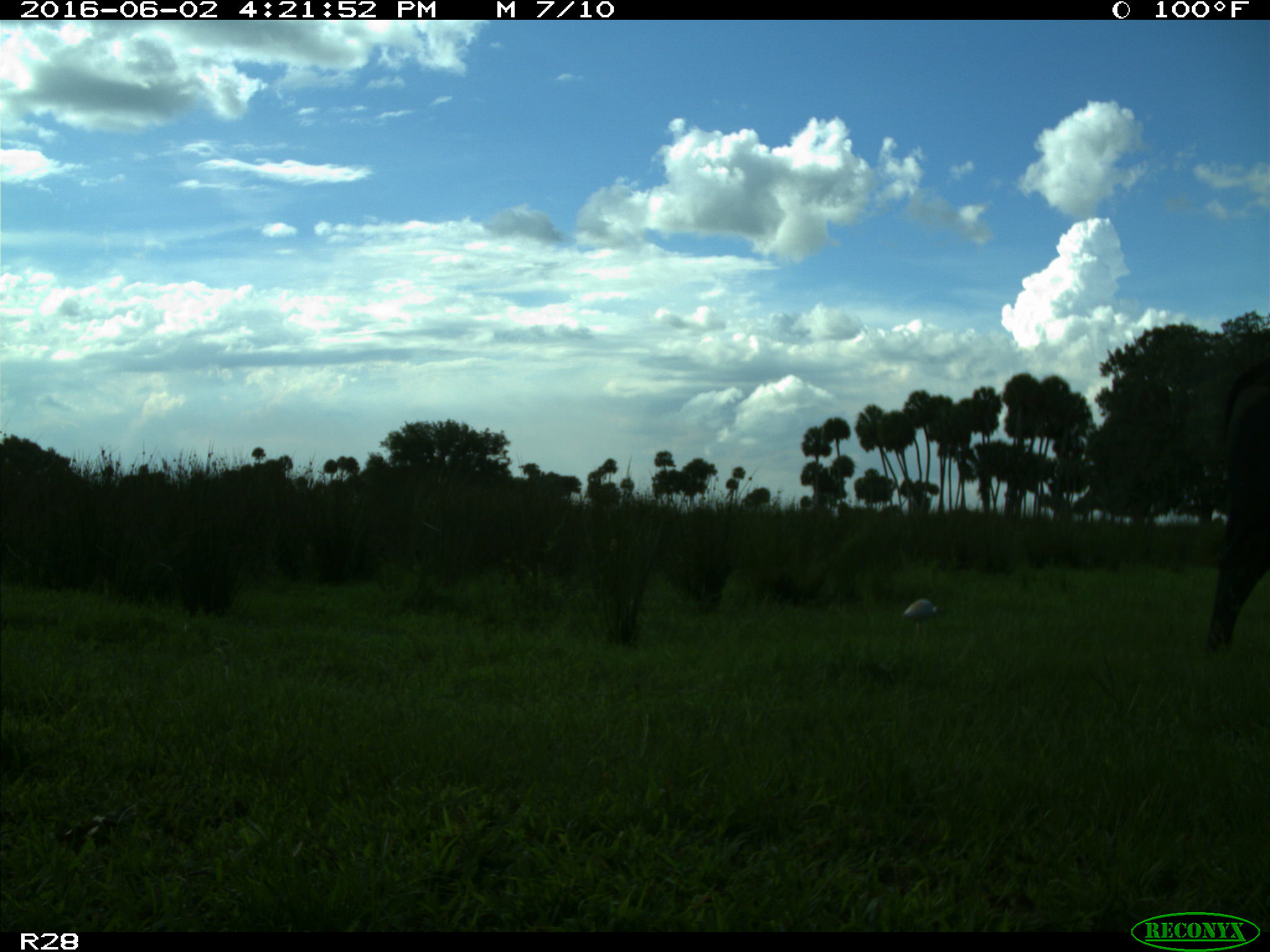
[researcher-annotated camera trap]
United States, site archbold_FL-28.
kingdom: Animalia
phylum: Chordata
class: Mammalia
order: Artiodactyla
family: Bovidae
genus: Bos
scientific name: Bos taurus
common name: domestic cow